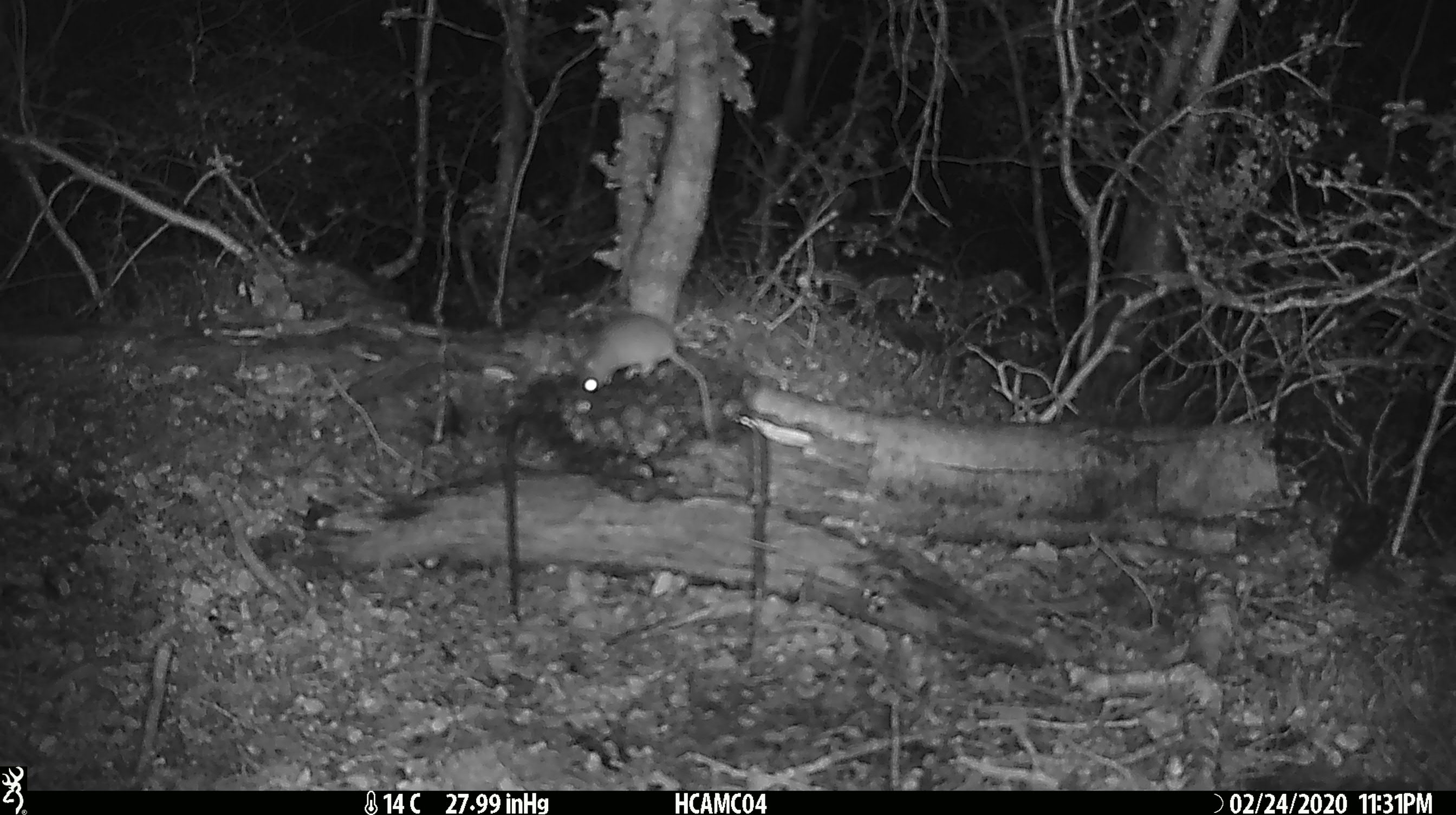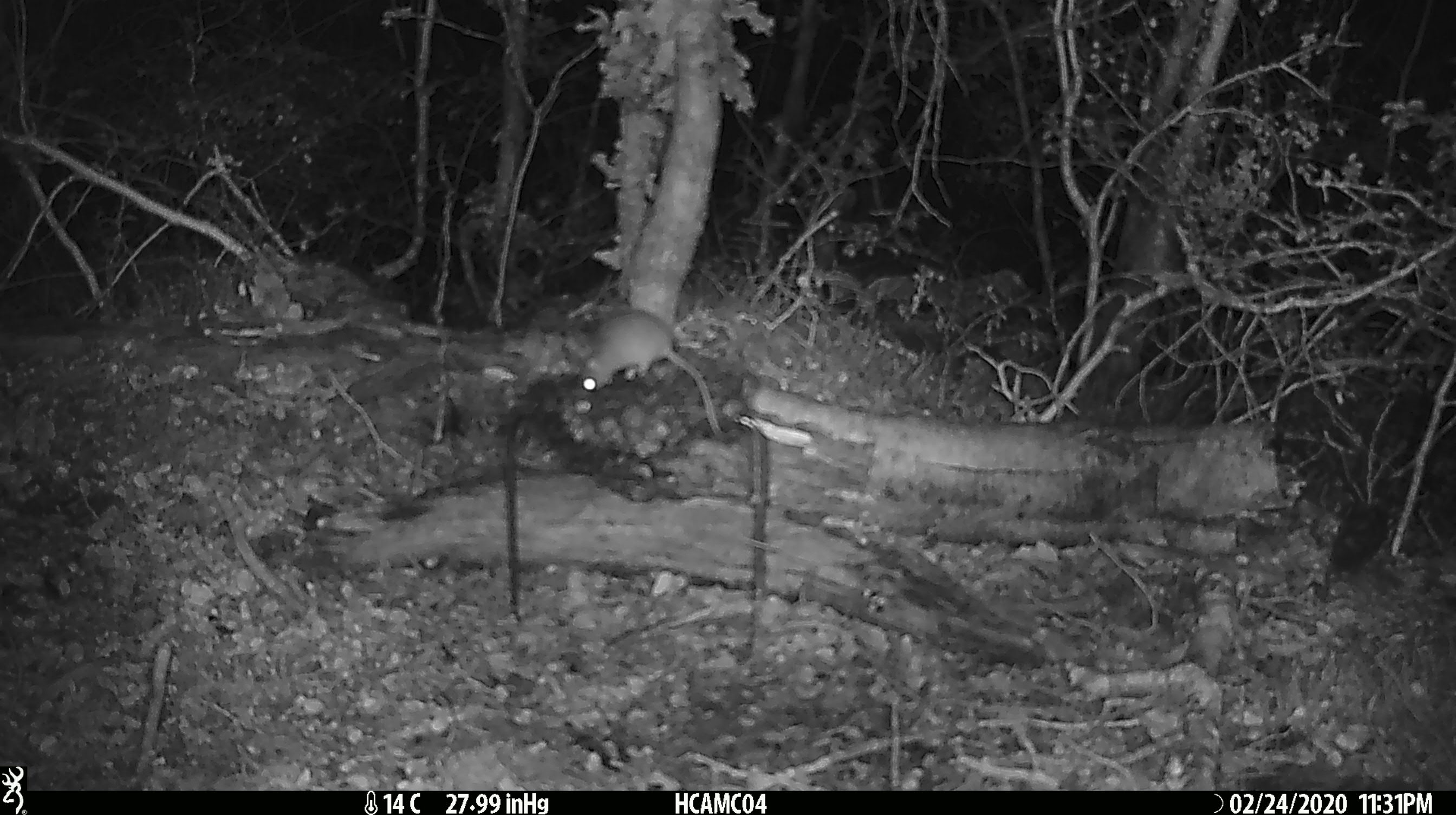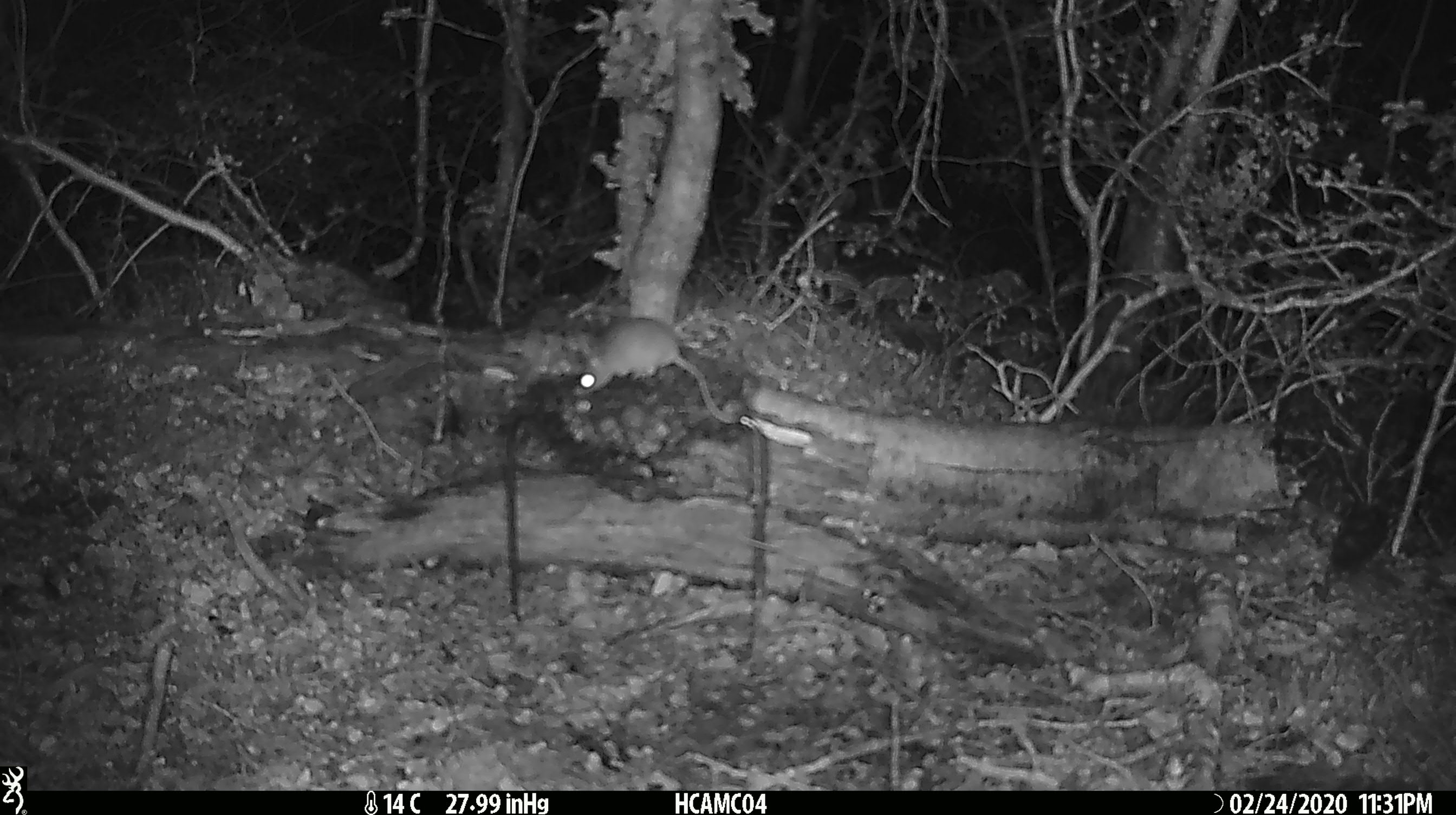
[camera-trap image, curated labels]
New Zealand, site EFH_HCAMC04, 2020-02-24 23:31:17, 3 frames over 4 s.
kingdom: Animalia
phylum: Chordata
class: Mammalia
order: Rodentia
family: Muridae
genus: Mus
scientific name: Mus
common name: mouse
Mouse (Mus).